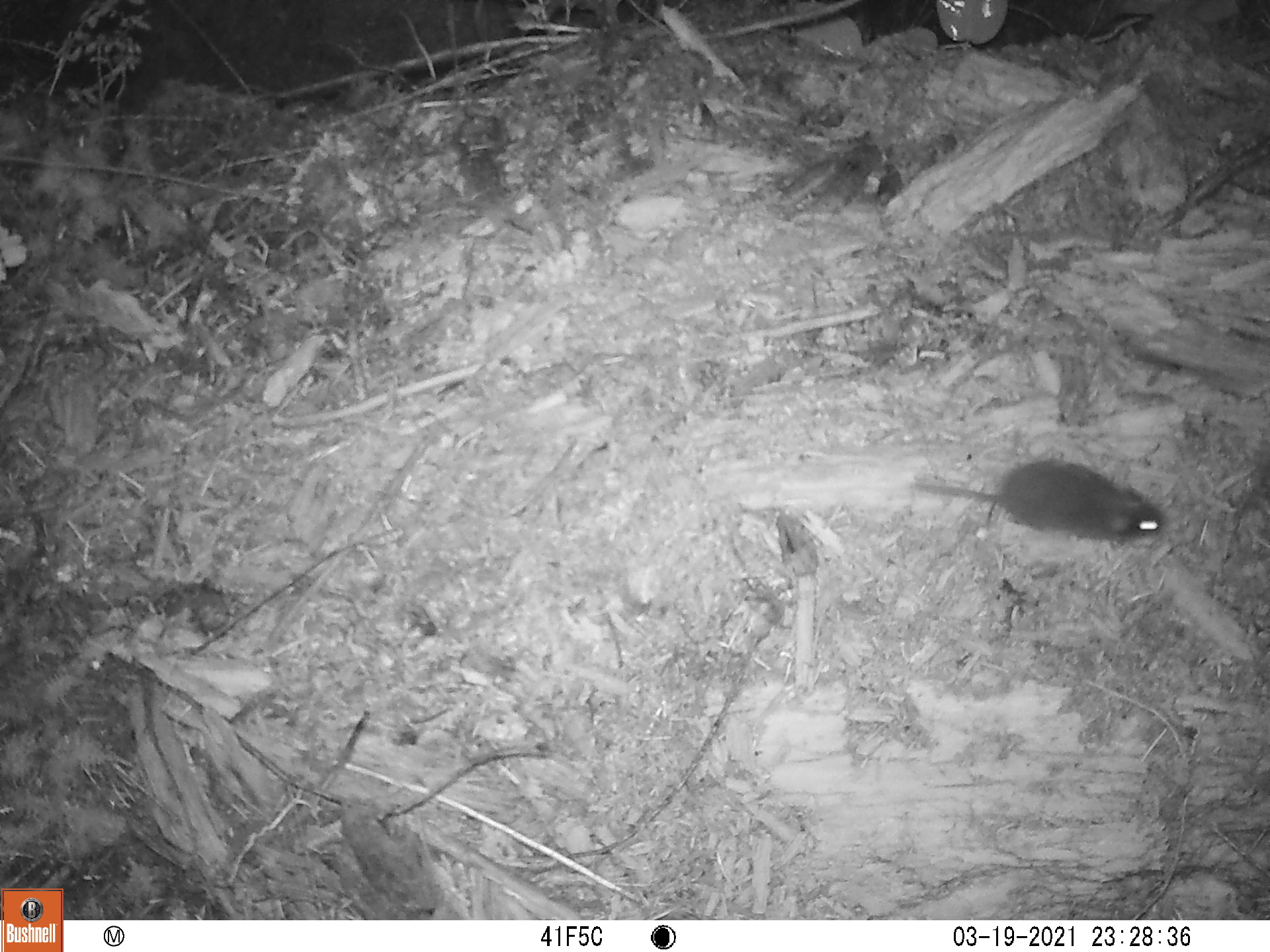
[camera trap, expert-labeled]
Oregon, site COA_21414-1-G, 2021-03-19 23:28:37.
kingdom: Animalia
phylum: Chordata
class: Mammalia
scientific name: Mammalia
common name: small mammal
Small mammal (Mammalia).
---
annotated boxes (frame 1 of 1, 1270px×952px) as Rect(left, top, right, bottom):
small mammal: Rect(881, 416, 1186, 616)